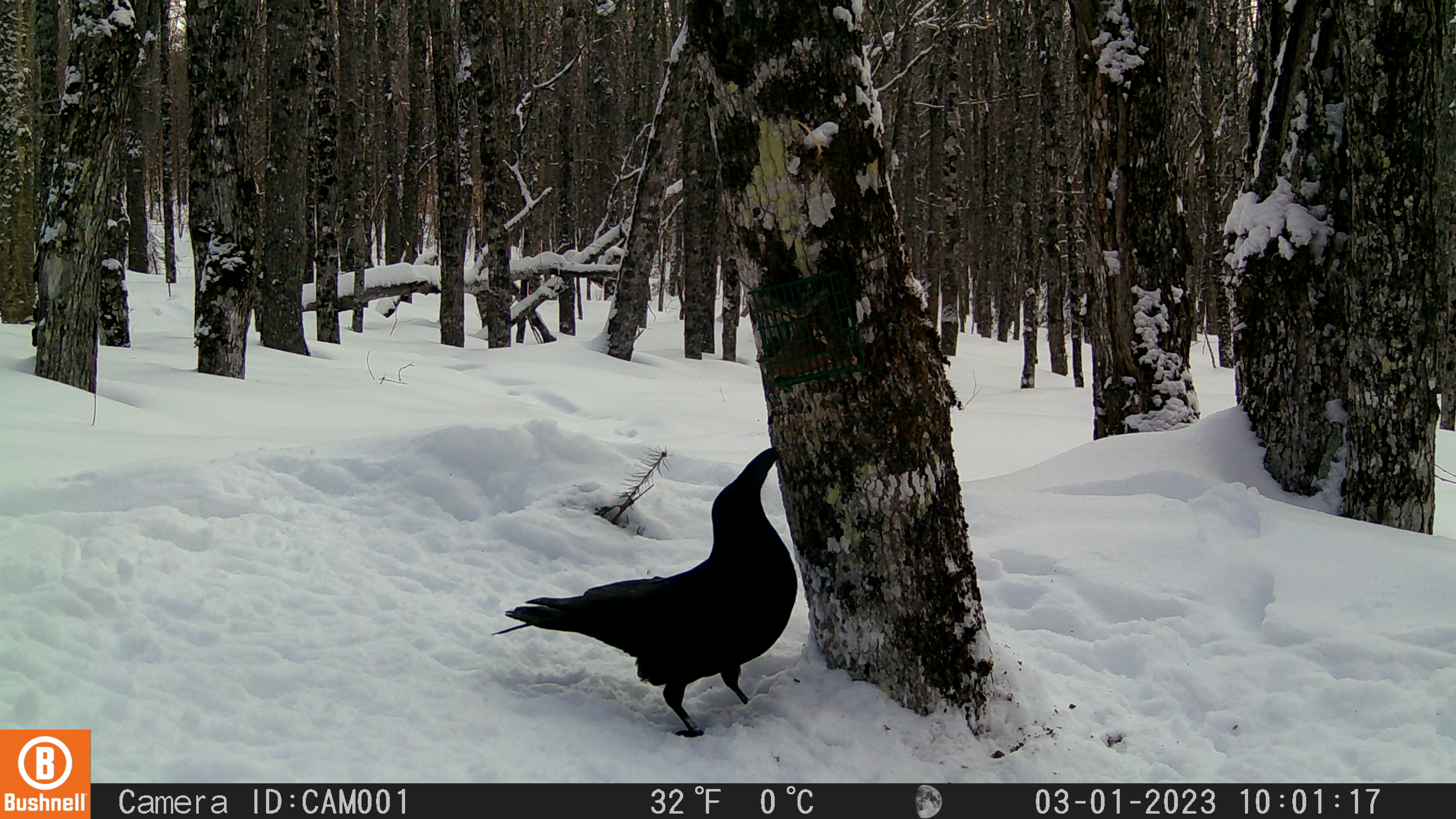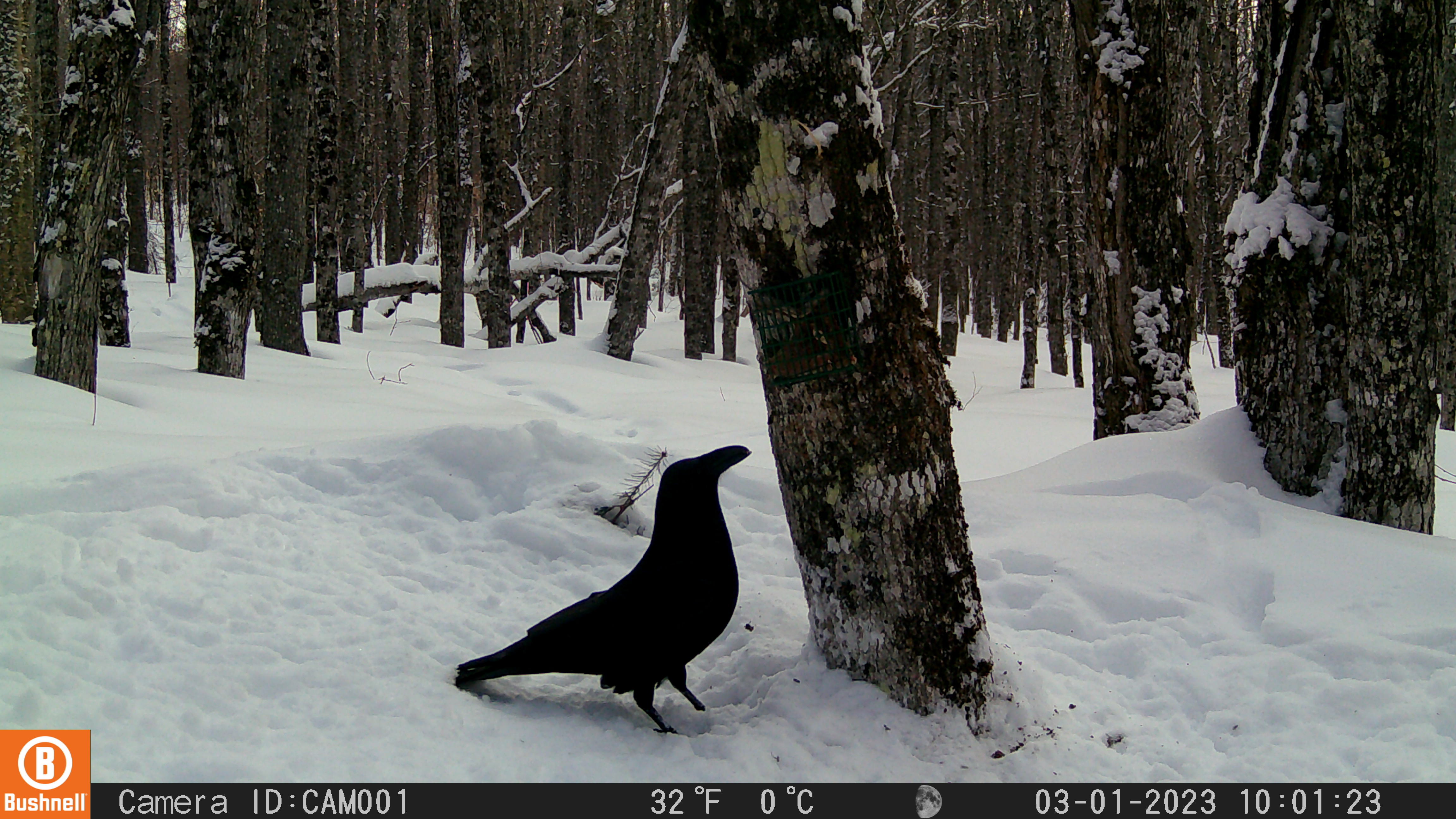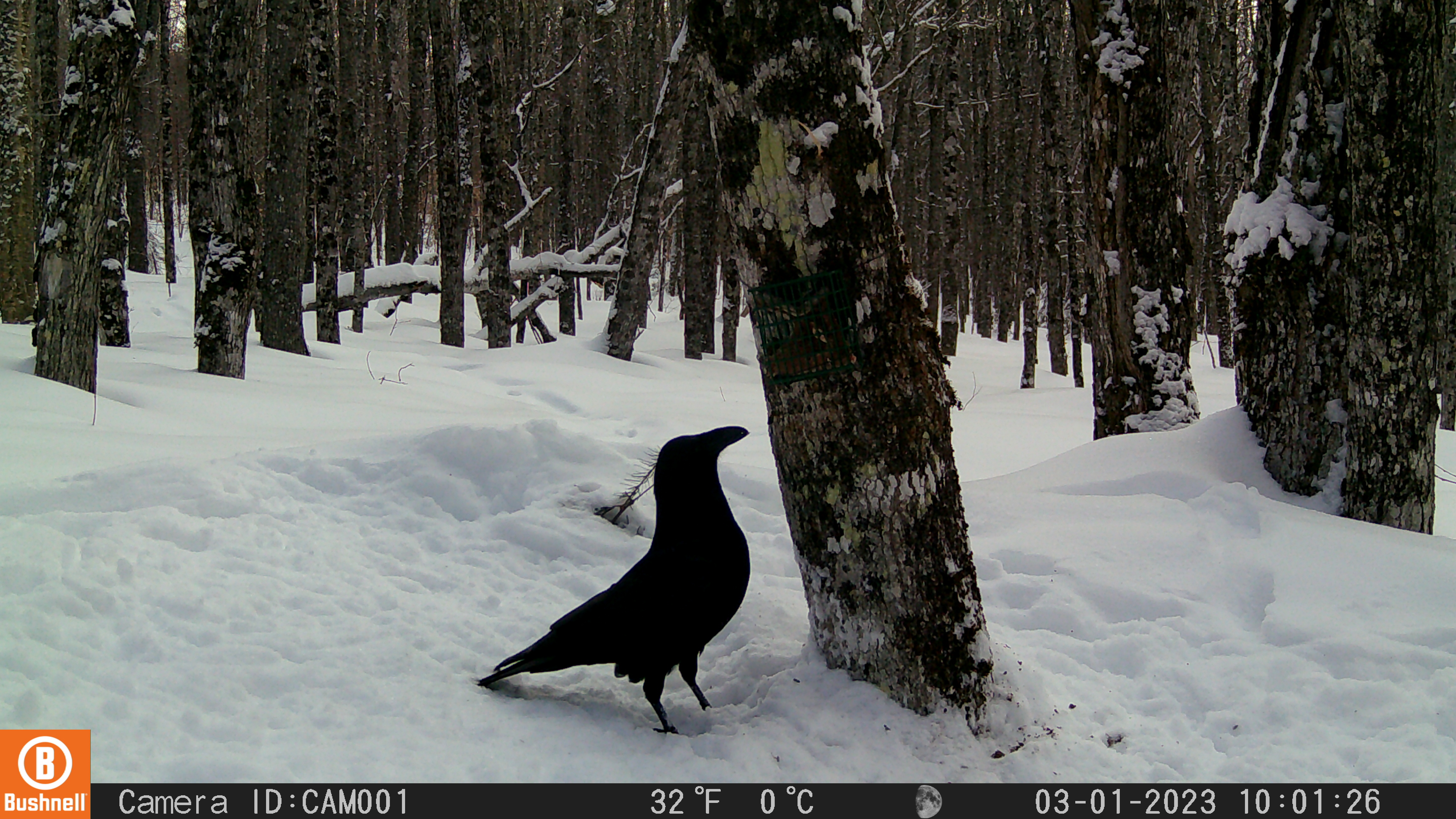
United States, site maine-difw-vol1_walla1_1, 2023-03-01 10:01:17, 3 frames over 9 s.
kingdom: Animalia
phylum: Chordata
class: Aves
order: Passeriformes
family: Corvidae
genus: Corvus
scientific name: Corvus corax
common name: common raven